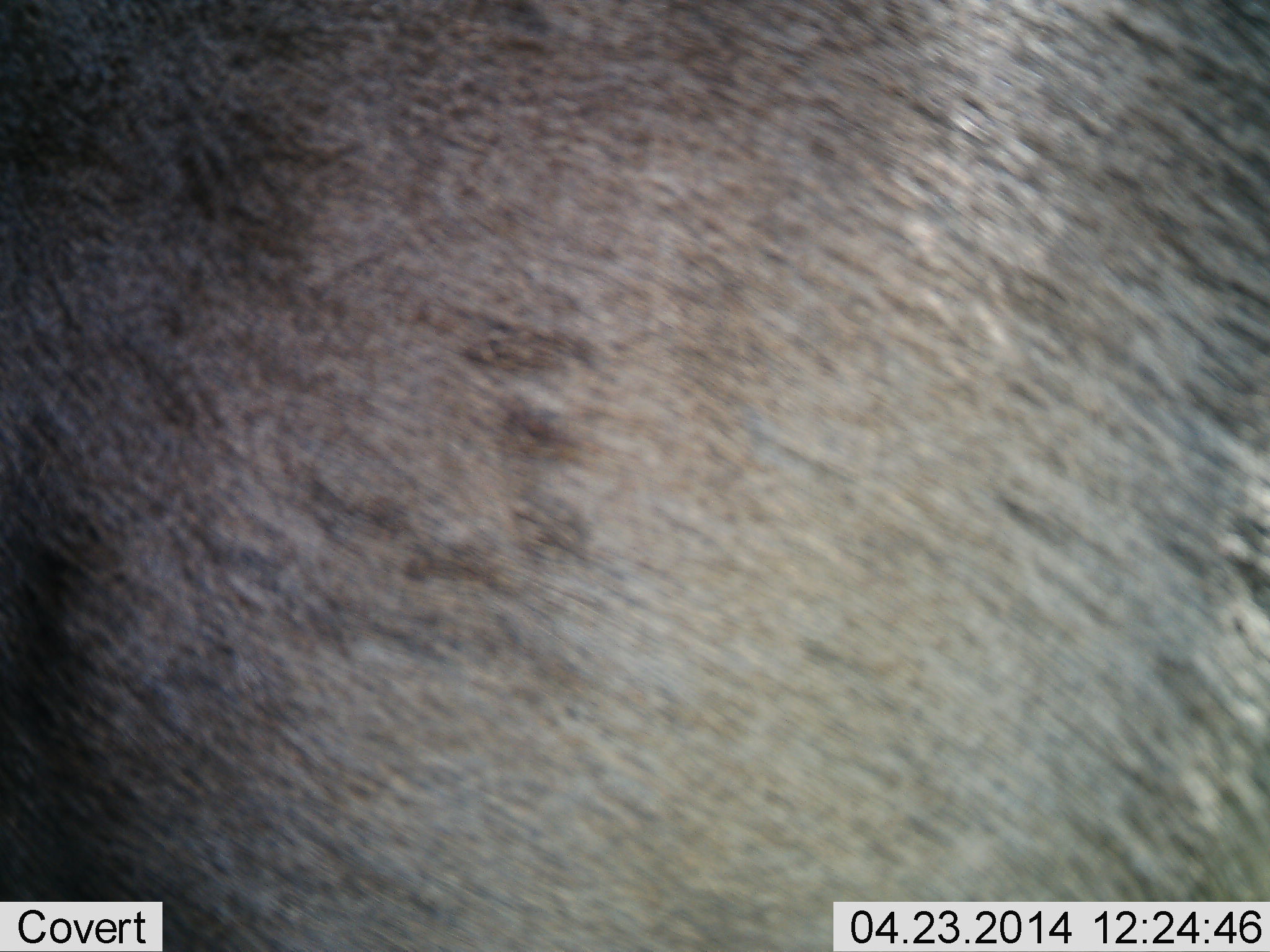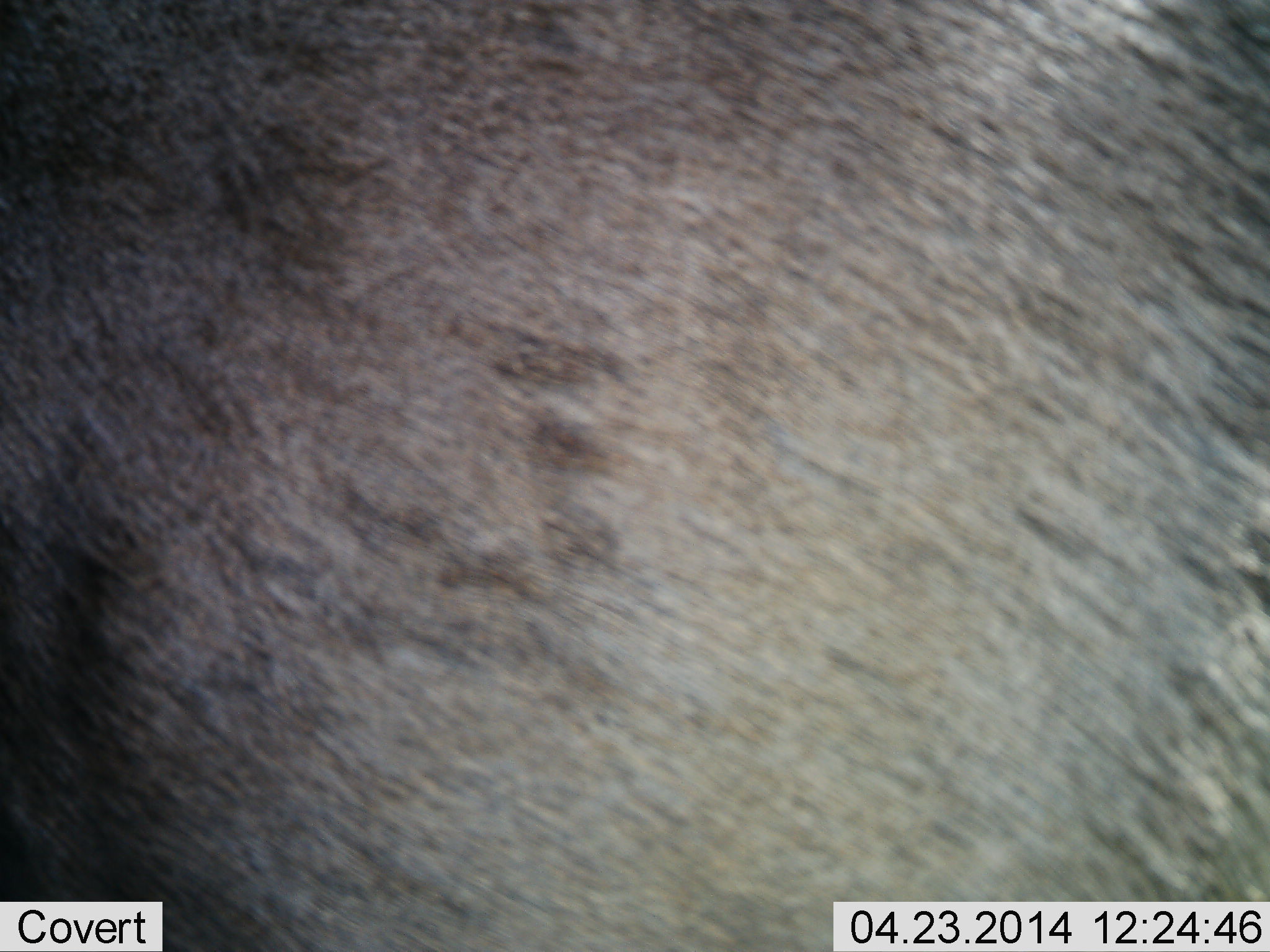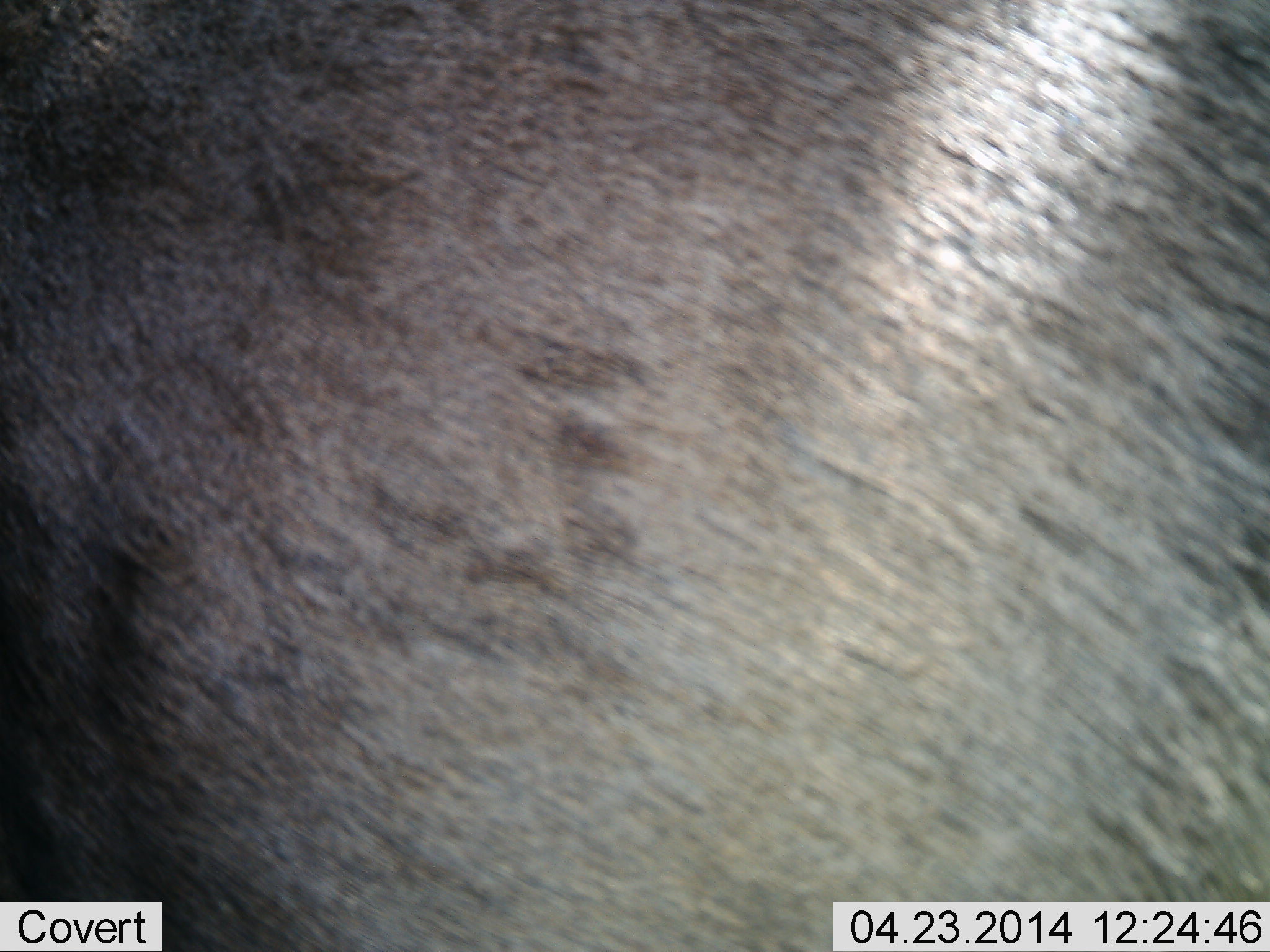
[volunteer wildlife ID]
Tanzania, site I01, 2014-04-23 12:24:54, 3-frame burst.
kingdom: Animalia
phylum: Chordata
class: Mammalia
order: Artiodactyla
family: Bovidae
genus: Connochaetes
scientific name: Connochaetes taurinus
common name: blue wildebeest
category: wildebeest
Wildebeest (blue wildebeest) (Connochaetes taurinus), count 1. Behavior (volunteer vote fractions): standing 100%, resting 0%, moving 0%, interacting 0%. Young present (vote fraction): 0%. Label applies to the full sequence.